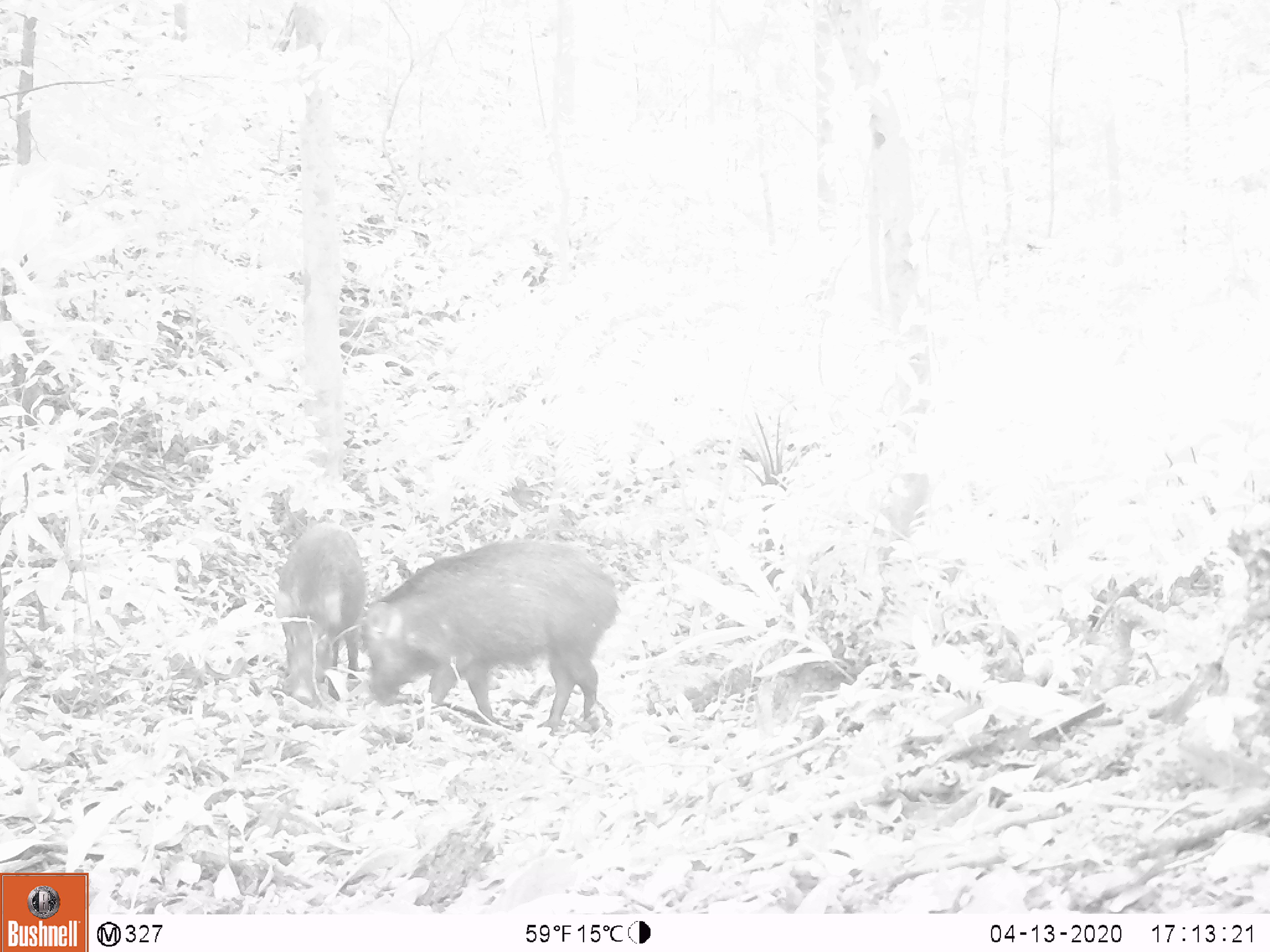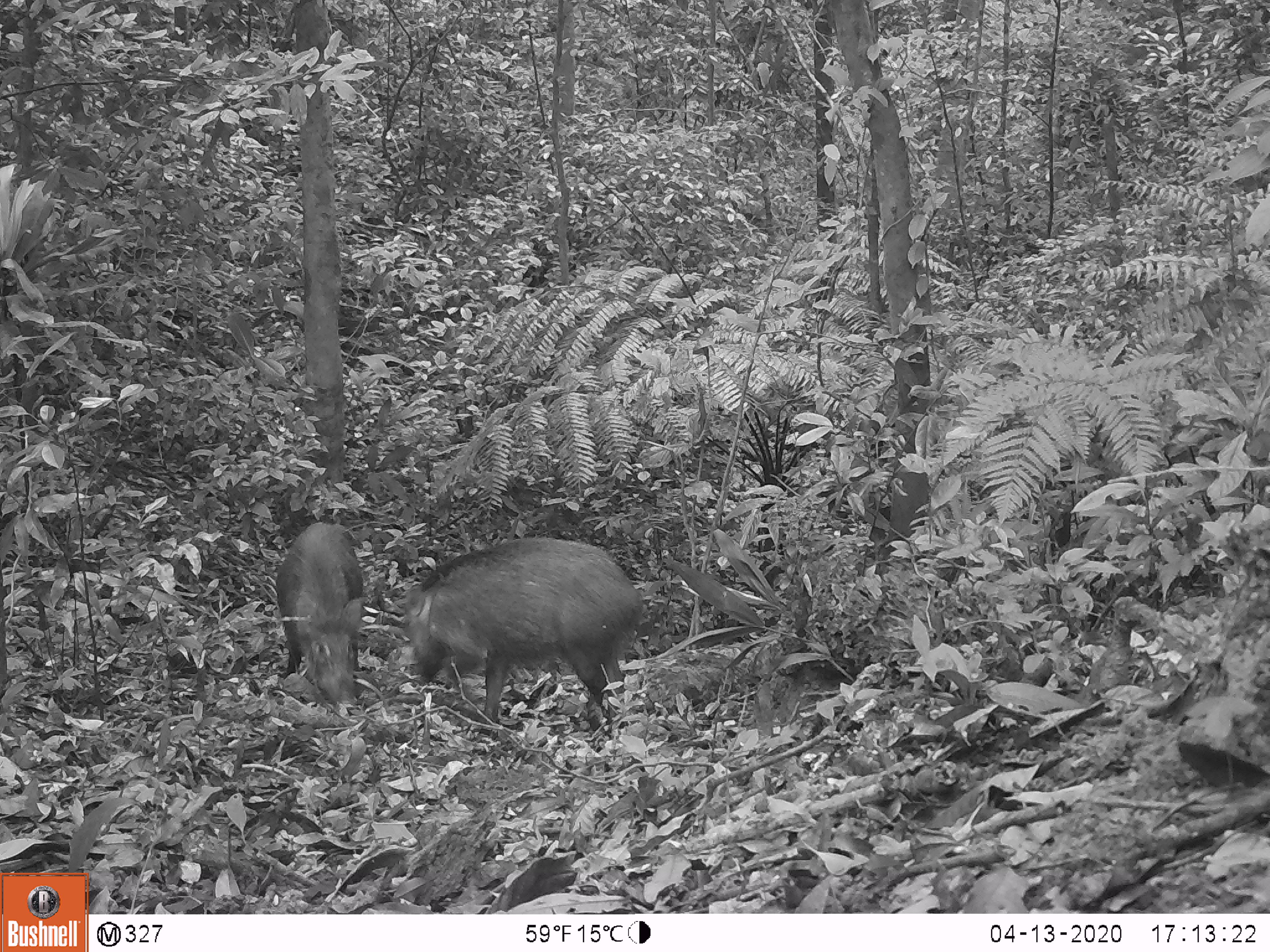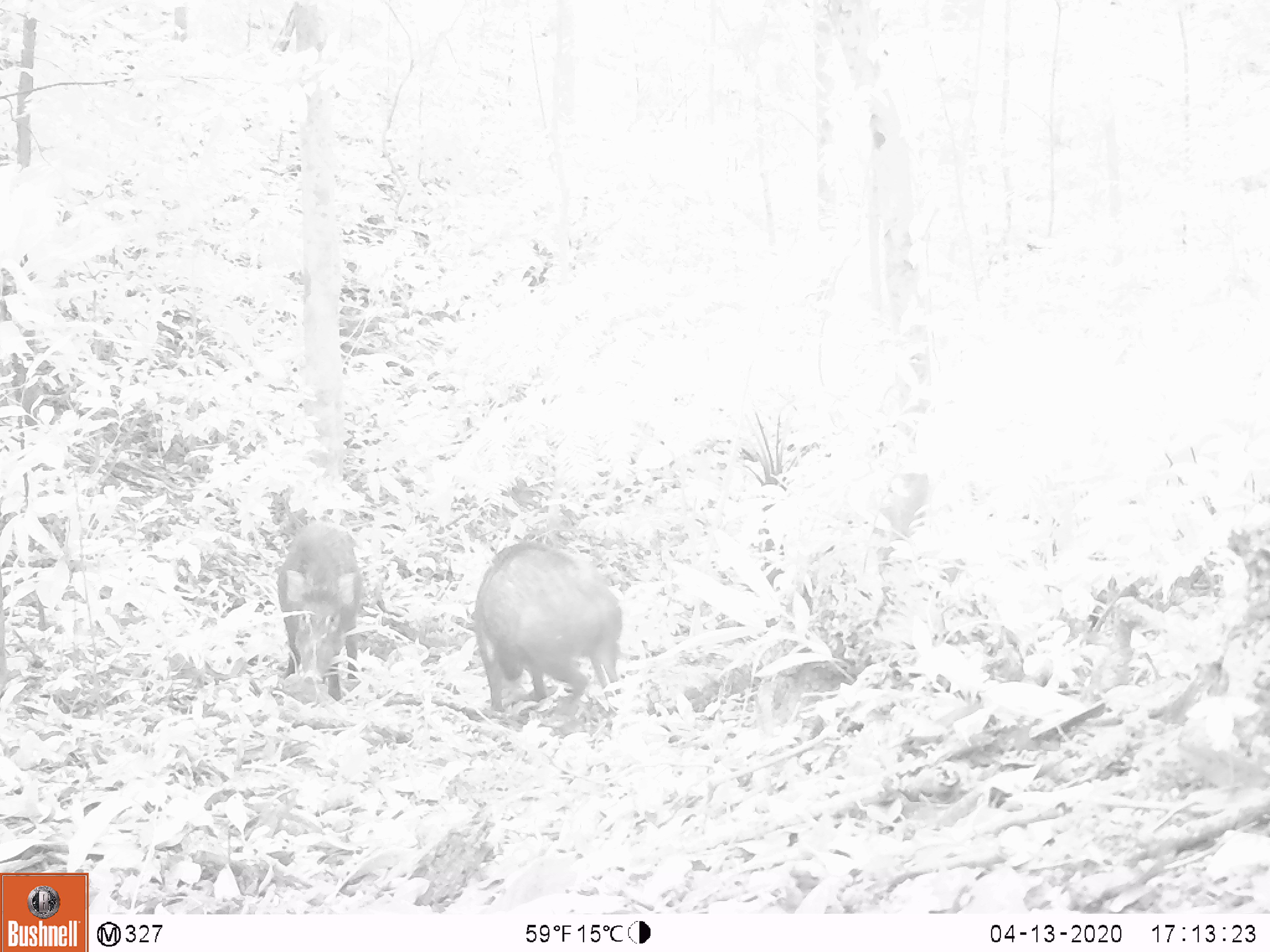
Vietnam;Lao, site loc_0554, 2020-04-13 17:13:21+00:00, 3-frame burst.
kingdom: Animalia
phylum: Chordata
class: Mammalia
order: Artiodactyla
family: Suidae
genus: Sus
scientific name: Sus scrofa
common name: eurasian wild pig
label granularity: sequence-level